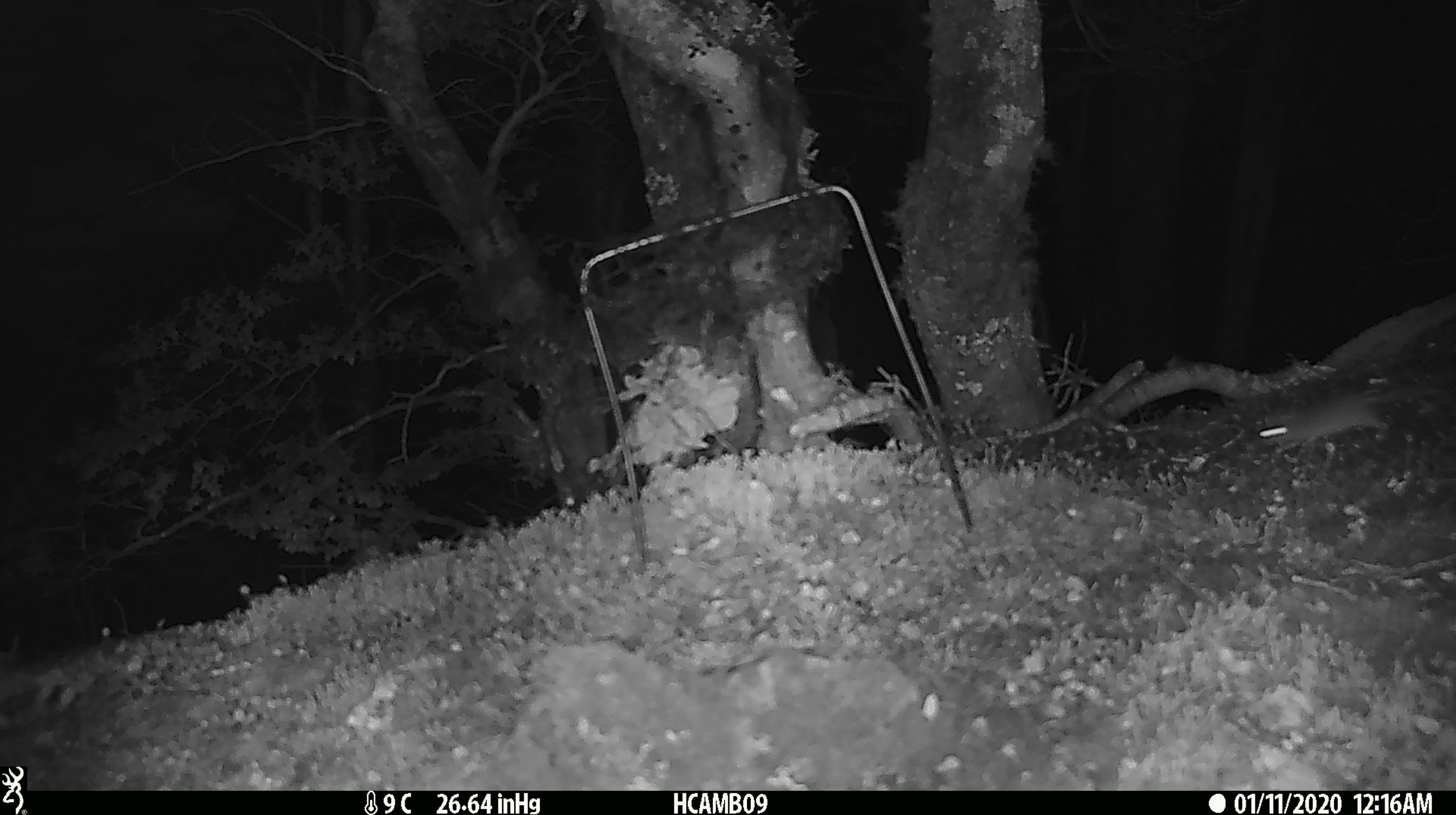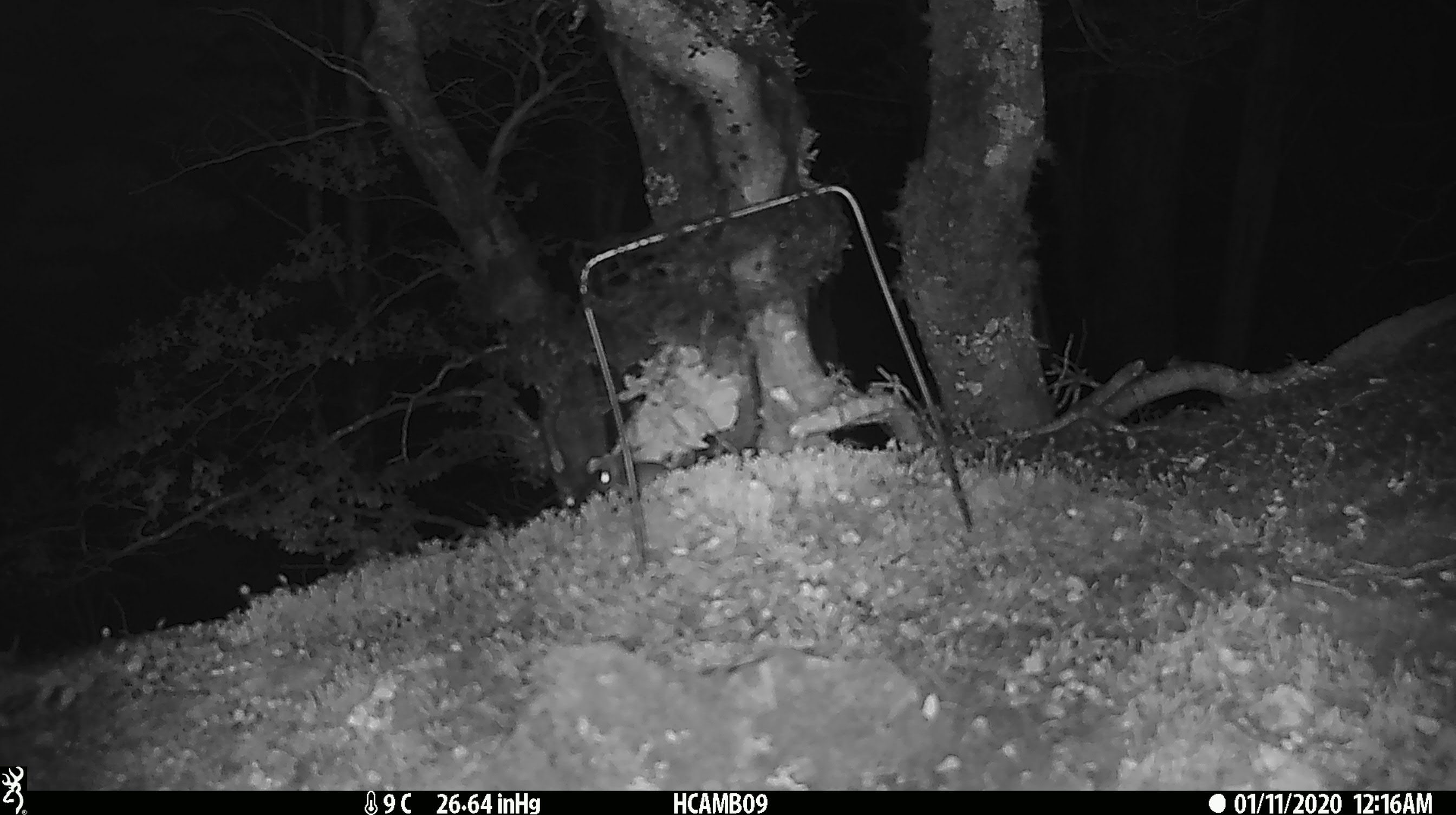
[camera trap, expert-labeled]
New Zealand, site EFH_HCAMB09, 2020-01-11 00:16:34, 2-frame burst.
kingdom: Animalia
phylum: Chordata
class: Mammalia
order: Rodentia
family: Muridae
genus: Mus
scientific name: Mus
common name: mouse